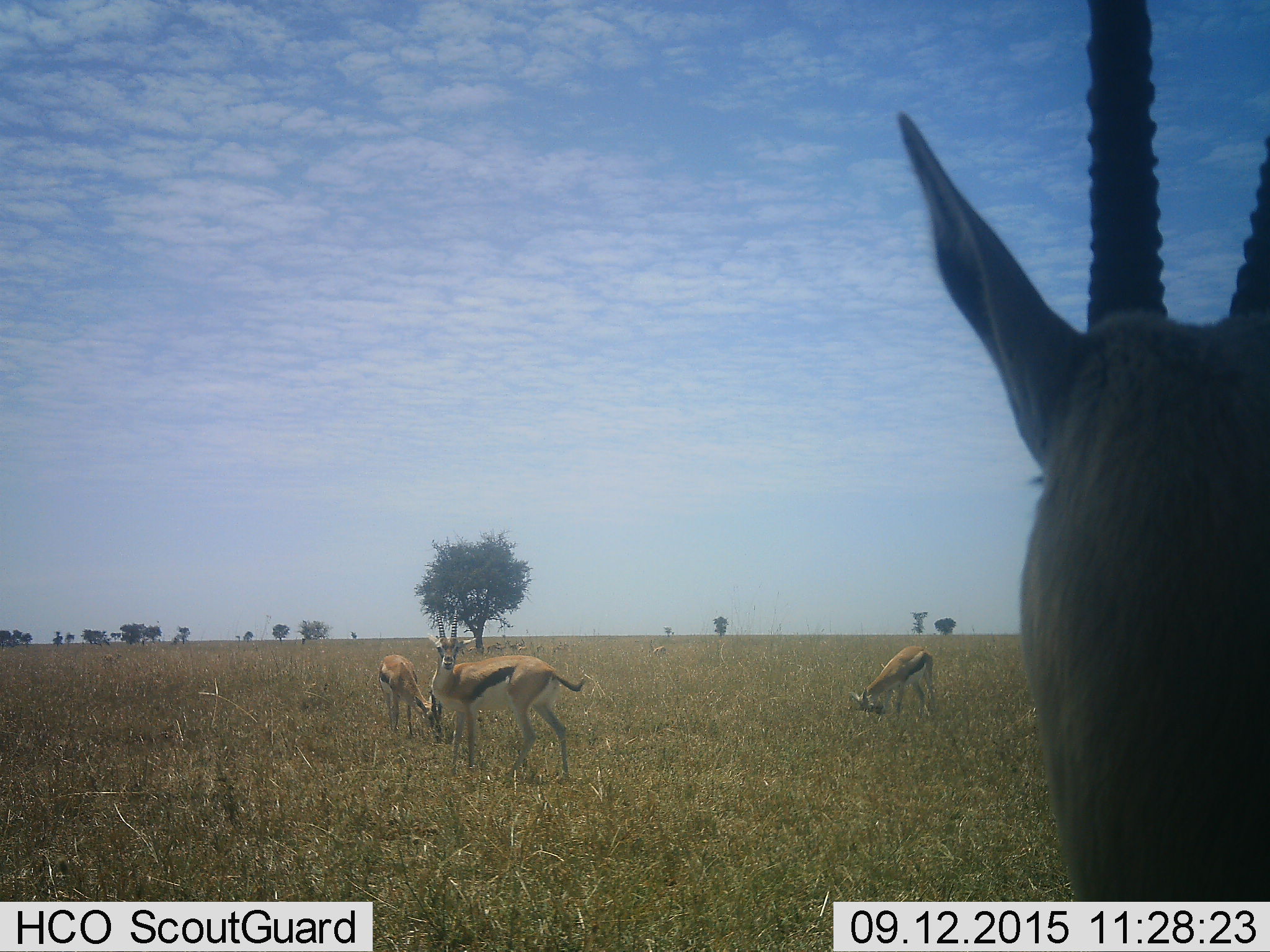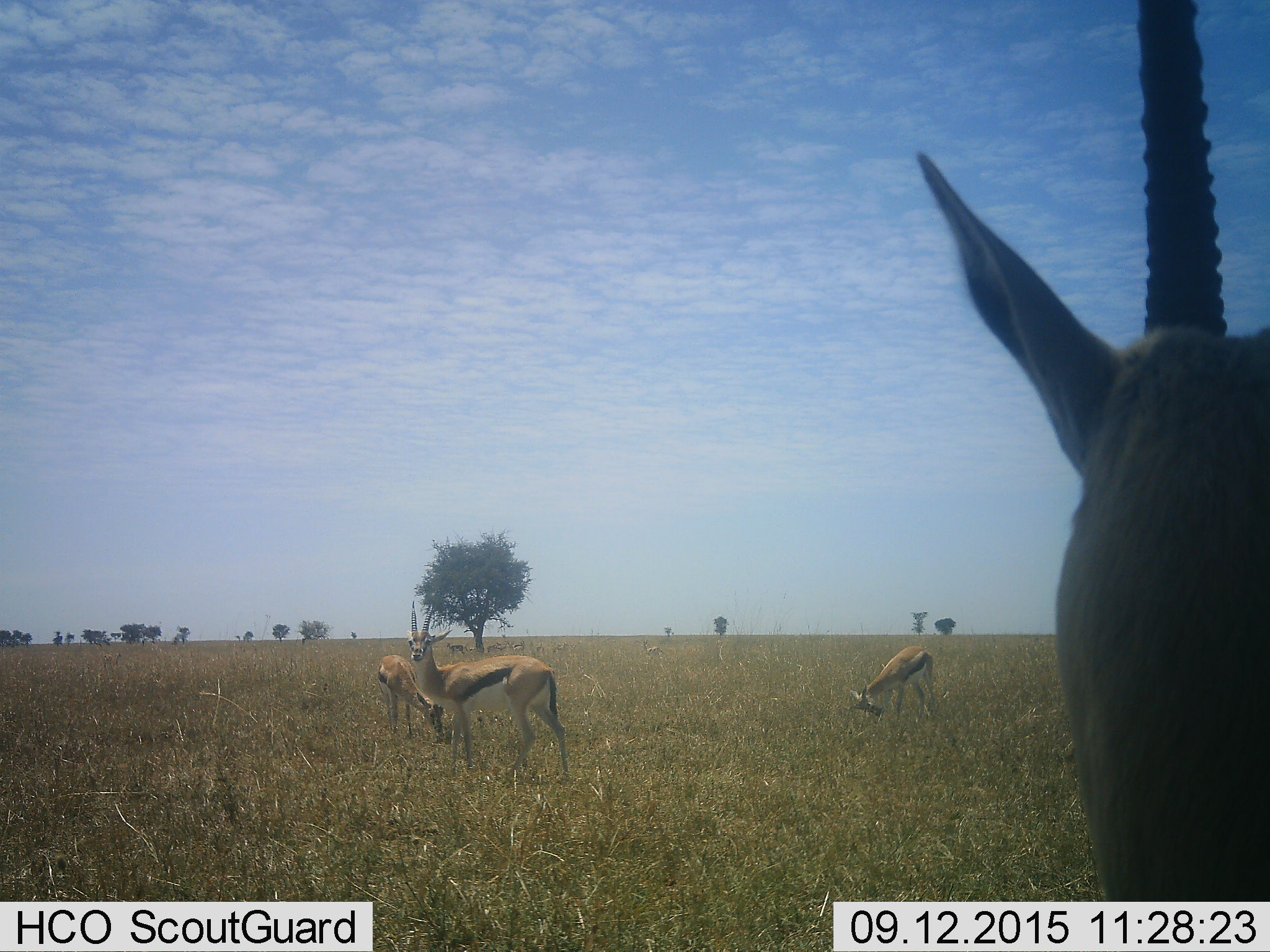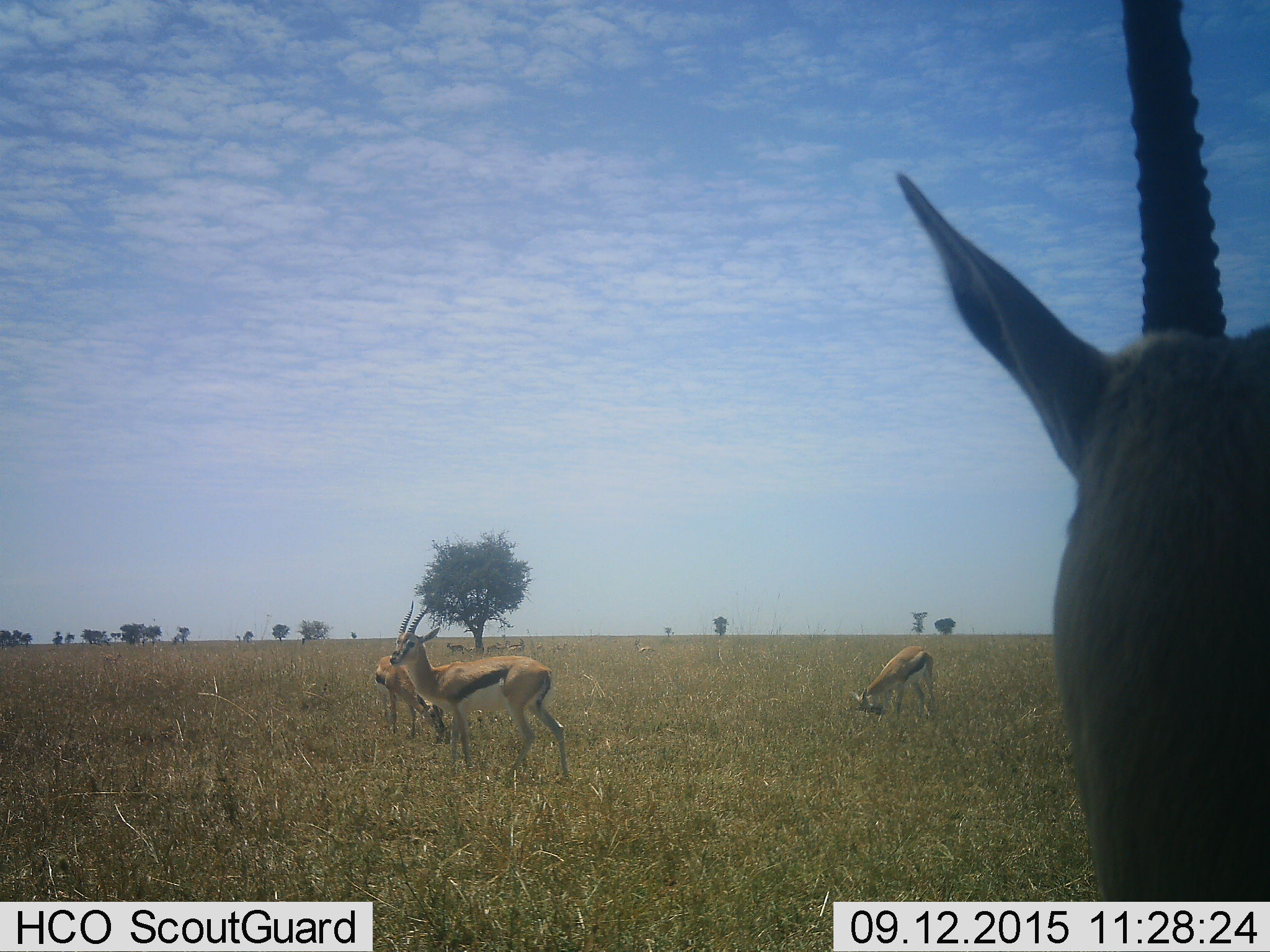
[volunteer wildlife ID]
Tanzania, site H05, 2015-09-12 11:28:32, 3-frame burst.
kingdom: Animalia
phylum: Chordata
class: Mammalia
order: Artiodactyla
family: Bovidae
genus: Eudorcas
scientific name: Eudorcas thomsonii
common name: thomson's gazelle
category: gazellethomsons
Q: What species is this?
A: Gazellethomsons (thomson's gazelle) (Eudorcas thomsonii).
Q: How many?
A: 4.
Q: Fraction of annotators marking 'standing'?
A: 100%.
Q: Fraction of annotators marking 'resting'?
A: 0%.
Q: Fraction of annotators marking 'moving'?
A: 0%.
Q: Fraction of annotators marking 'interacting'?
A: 0%.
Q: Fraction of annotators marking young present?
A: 0%.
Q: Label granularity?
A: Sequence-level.